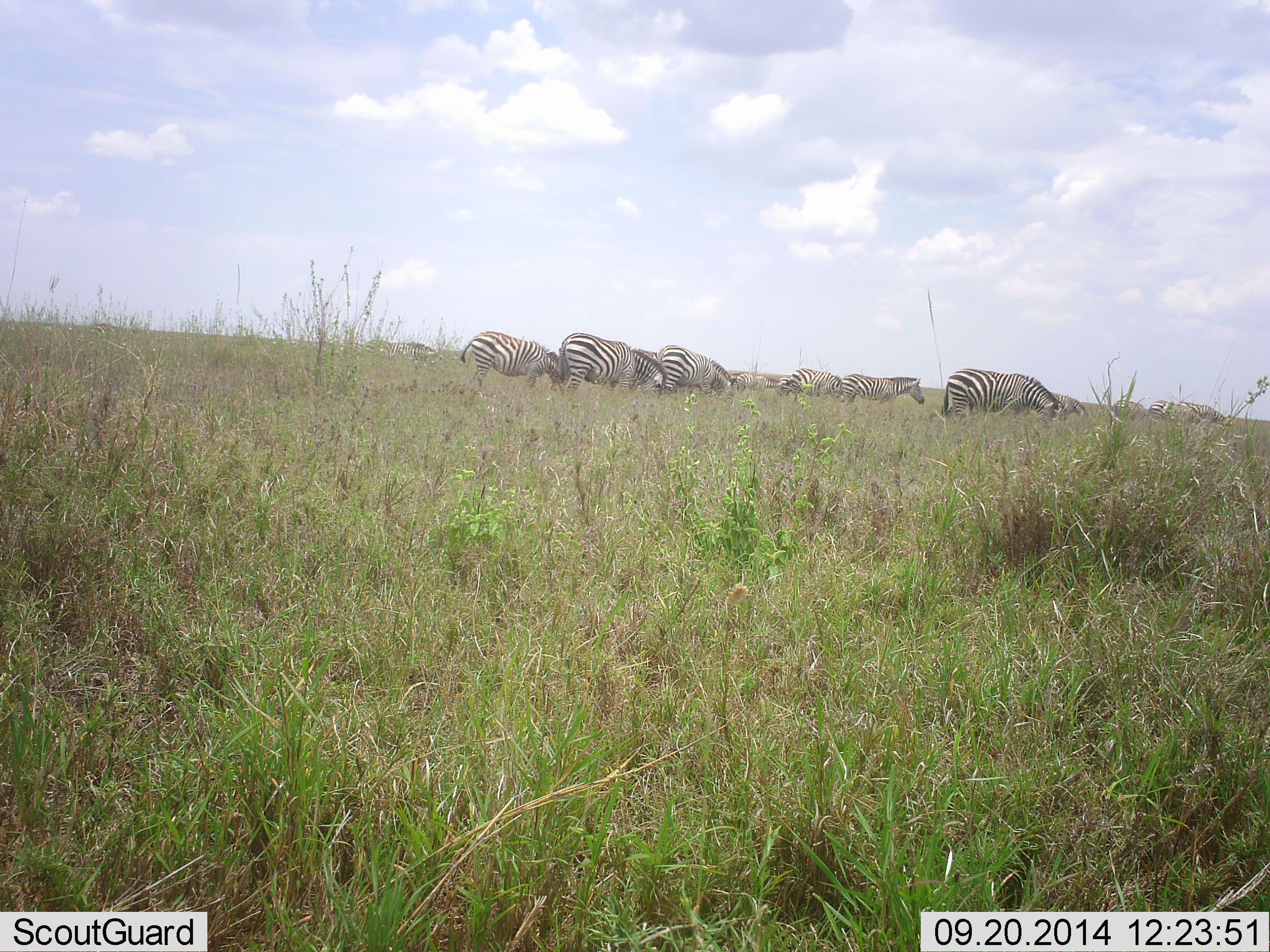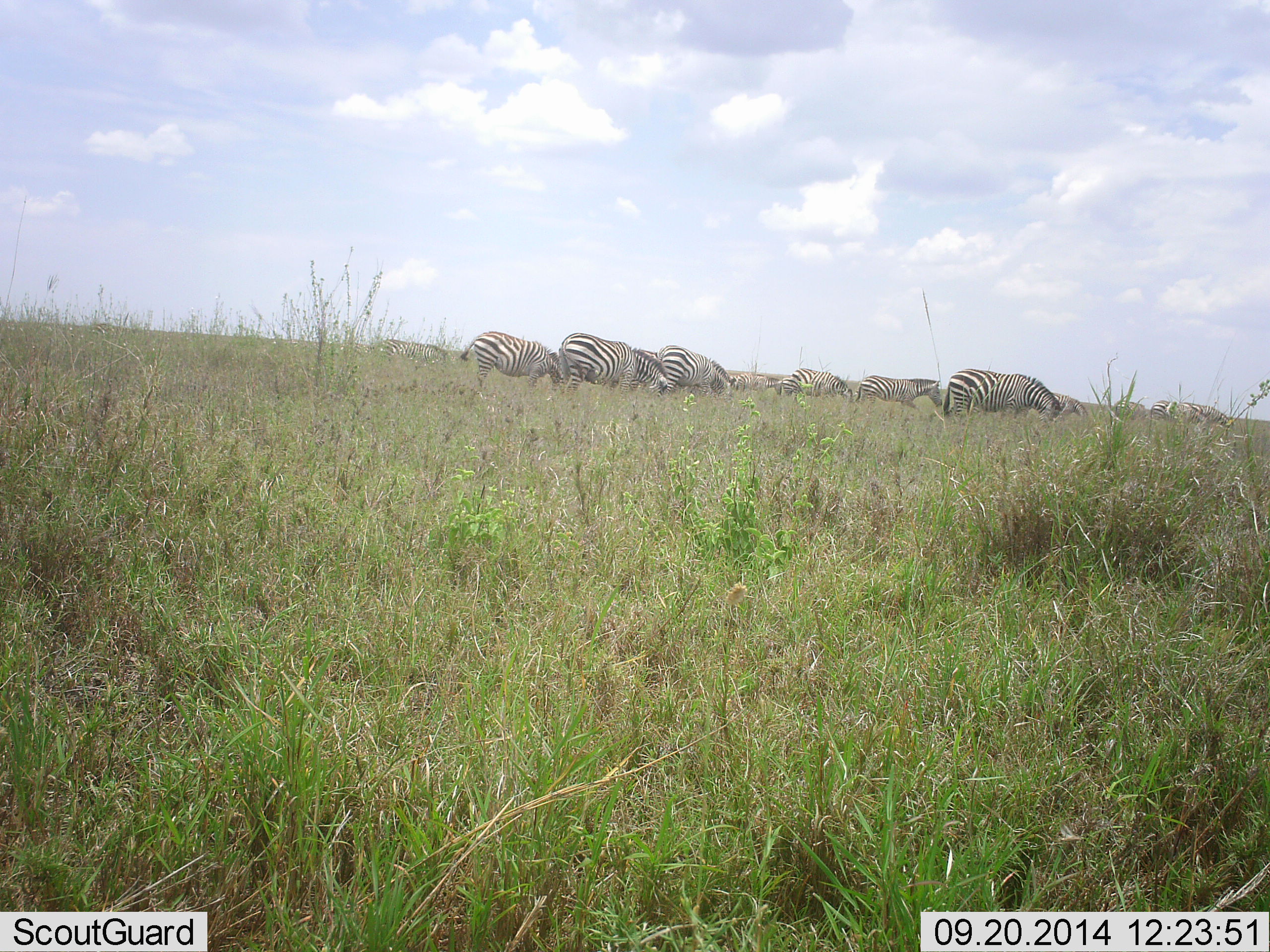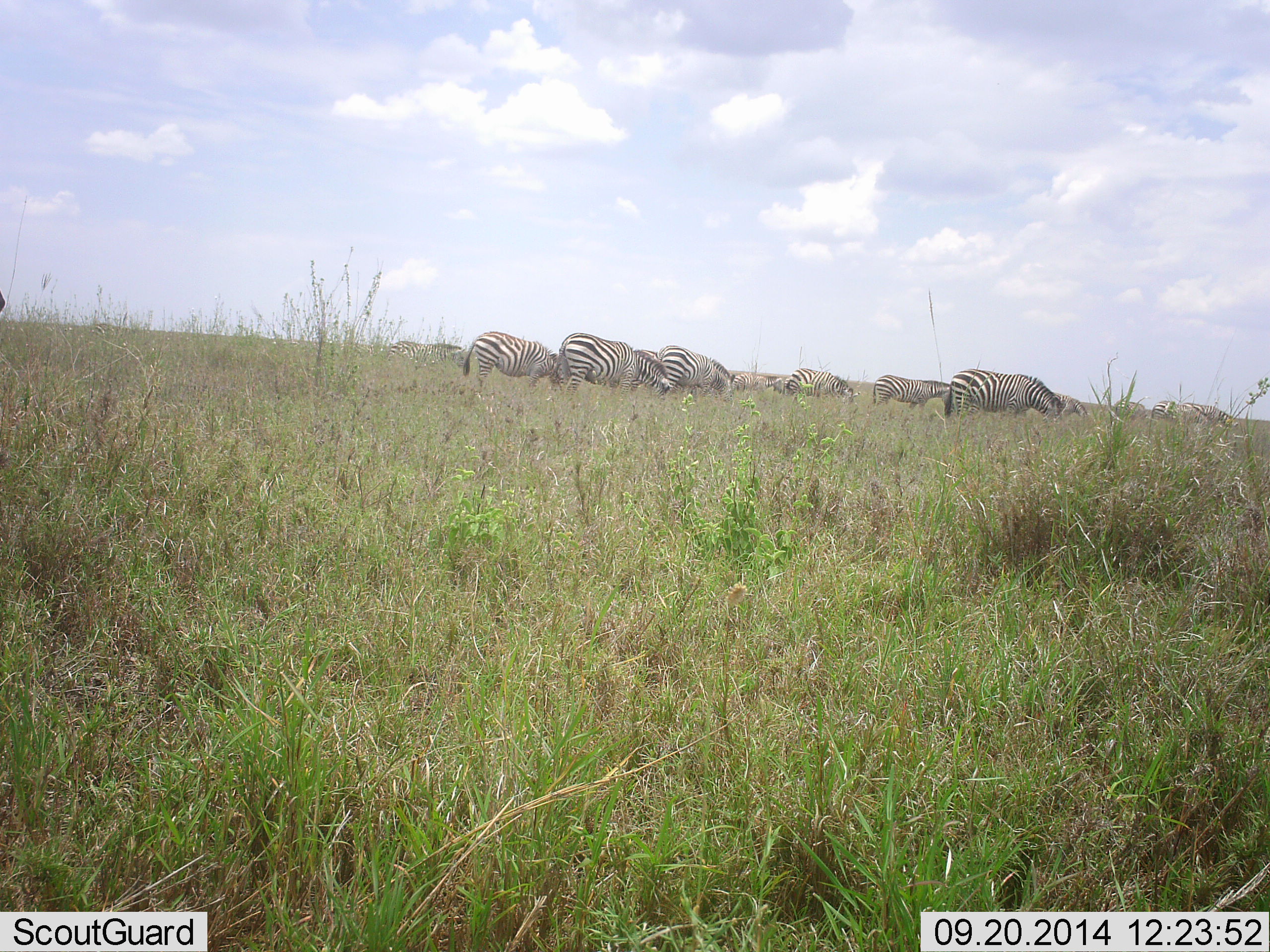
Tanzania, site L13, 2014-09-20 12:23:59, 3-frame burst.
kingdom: Animalia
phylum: Chordata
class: Mammalia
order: Perissodactyla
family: Equidae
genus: Equus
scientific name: Equus quagga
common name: plains zebra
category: zebra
Zebra (plains zebra) (Equus quagga), count 11-50. Behavior (volunteer vote fractions): standing 36%, resting 0%, moving 64%, interacting 0%. Young present (vote fraction): 9%. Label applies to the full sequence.